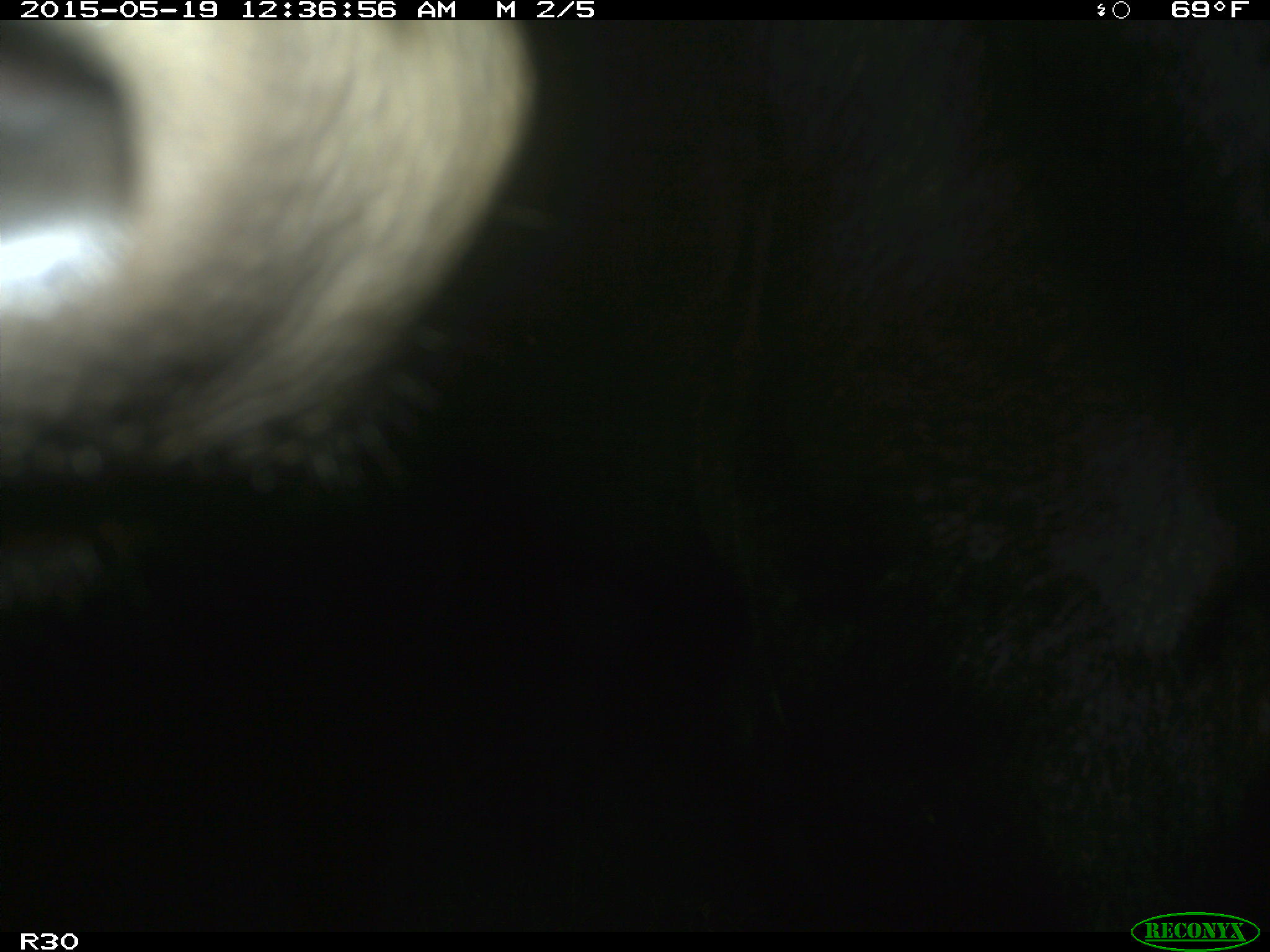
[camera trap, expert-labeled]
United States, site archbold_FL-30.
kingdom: Animalia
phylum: Chordata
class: Mammalia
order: Artiodactyla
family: Bovidae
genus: Bos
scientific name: Bos taurus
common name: domestic cow